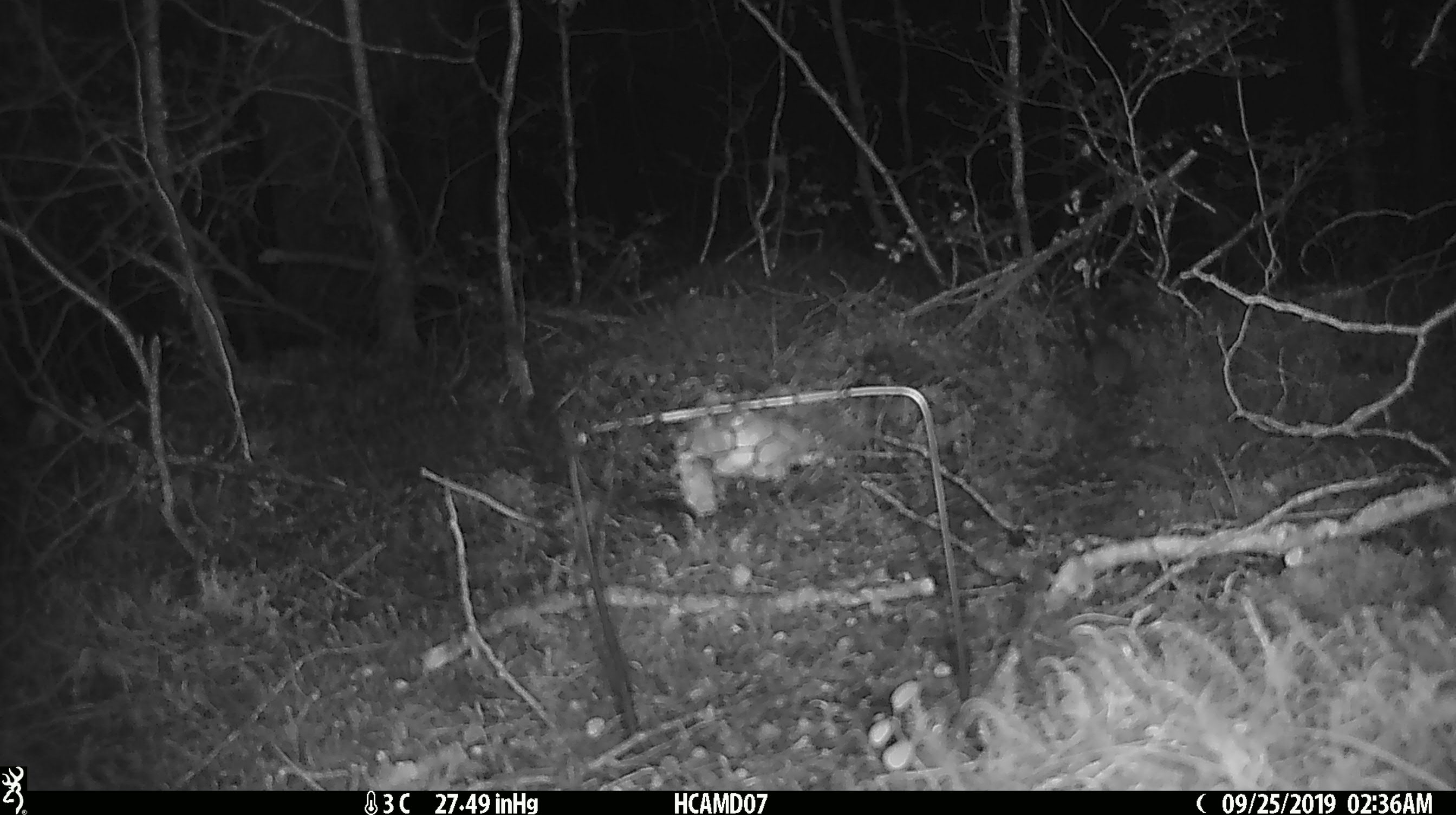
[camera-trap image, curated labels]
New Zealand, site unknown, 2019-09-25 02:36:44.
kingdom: Animalia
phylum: Chordata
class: Mammalia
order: Rodentia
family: Muridae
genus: Mus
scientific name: Mus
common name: mouse